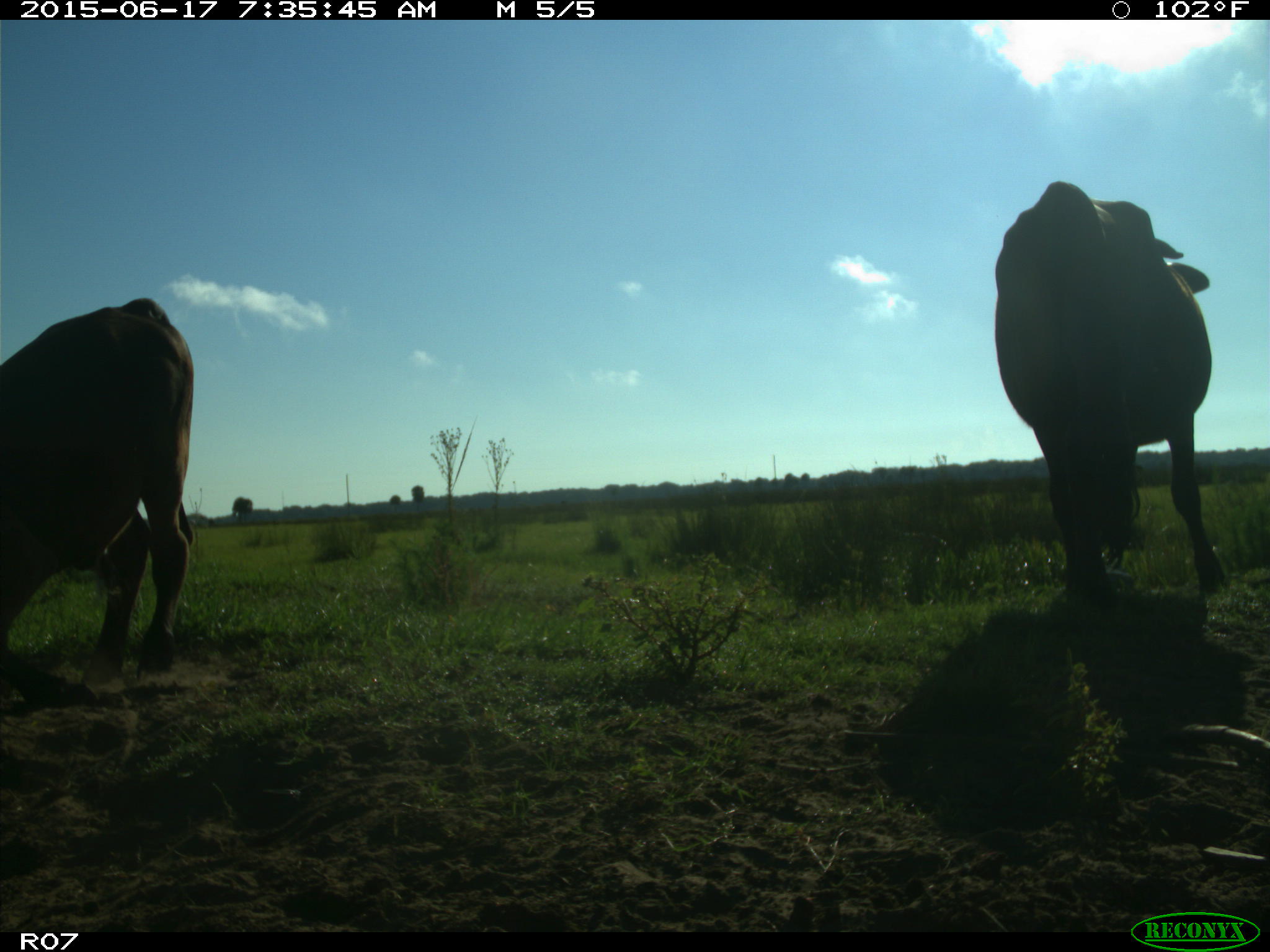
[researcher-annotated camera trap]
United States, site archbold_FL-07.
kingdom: Animalia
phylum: Chordata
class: Mammalia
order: Artiodactyla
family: Bovidae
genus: Bos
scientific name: Bos taurus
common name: domestic cow